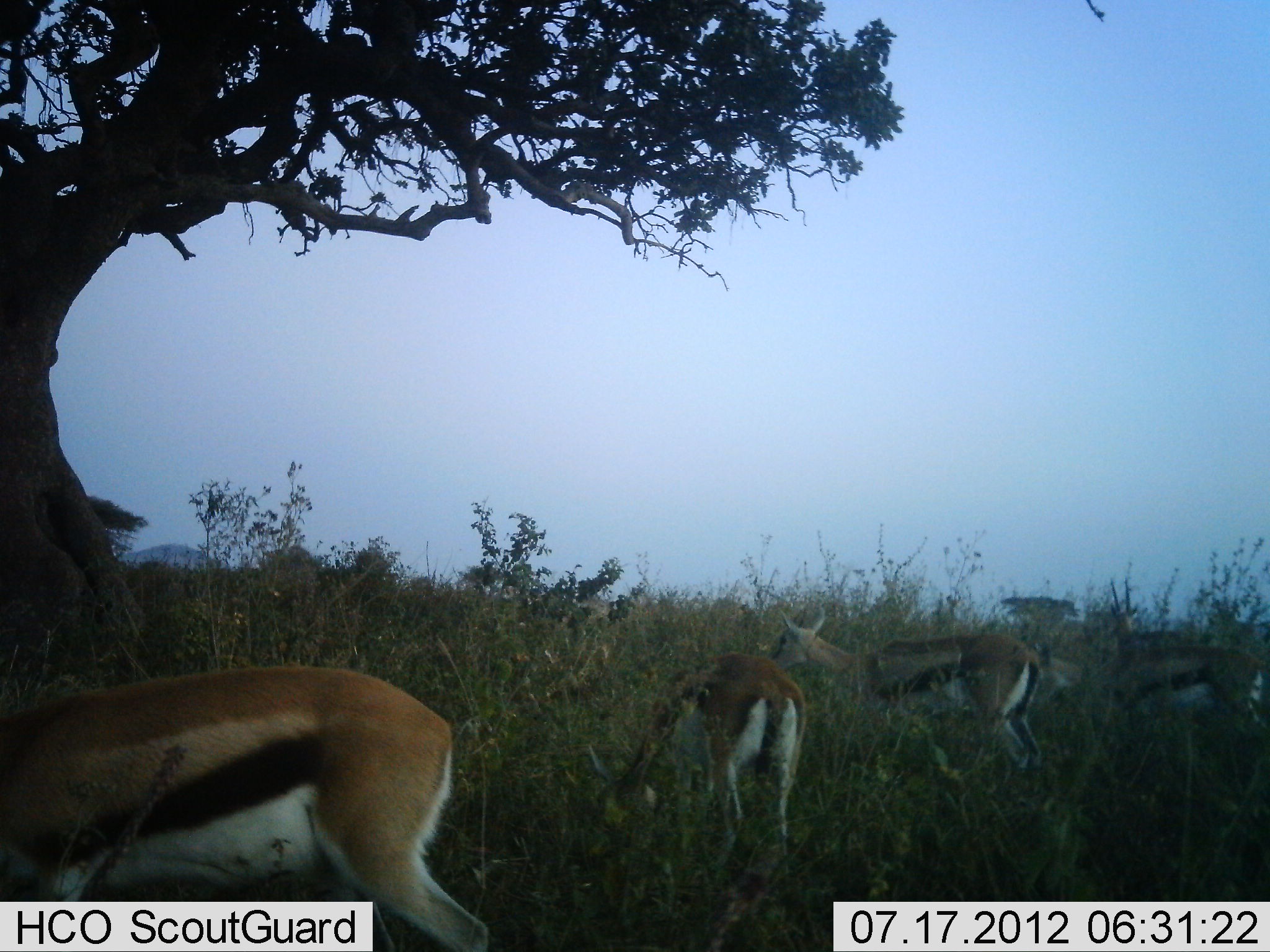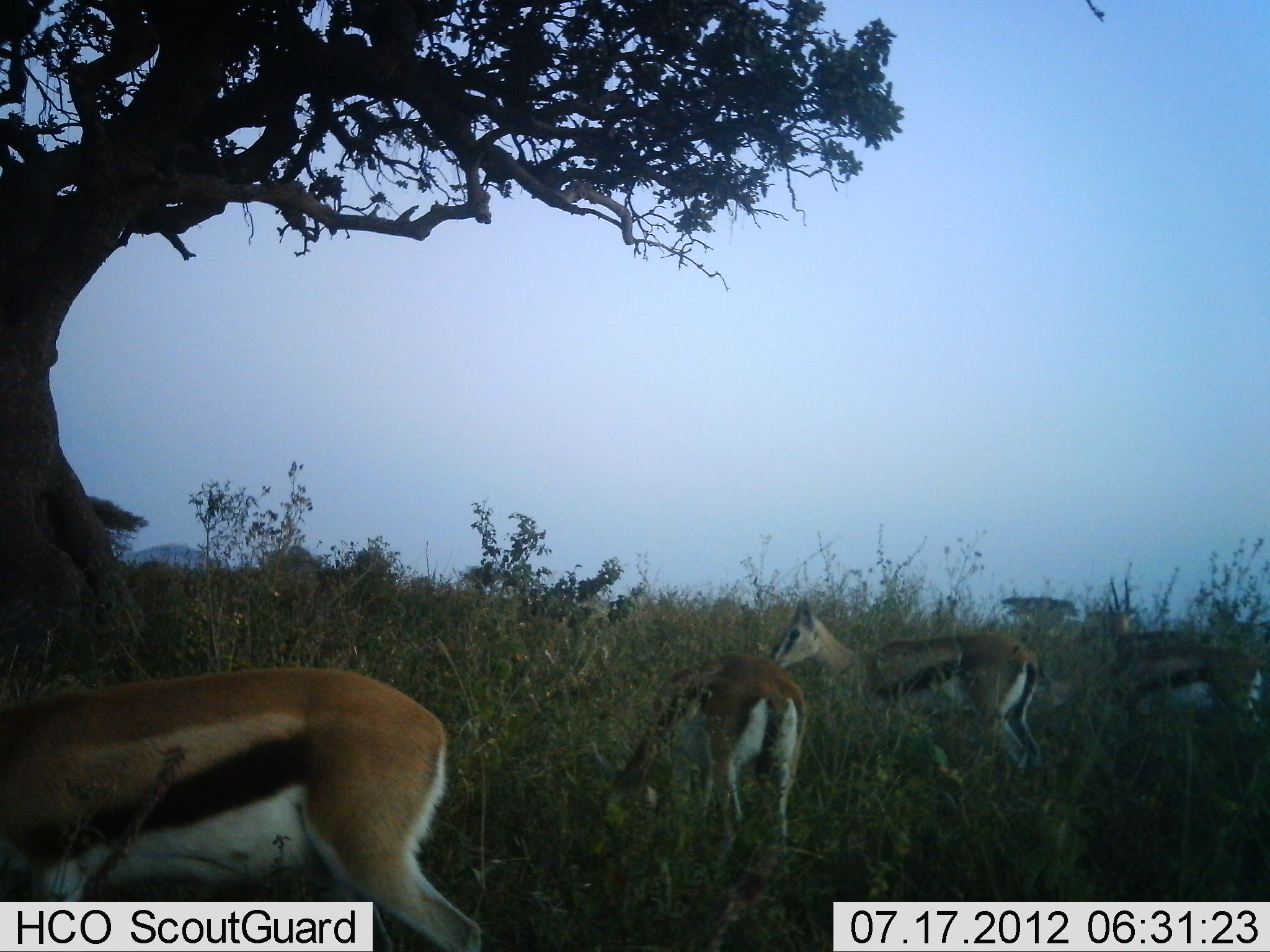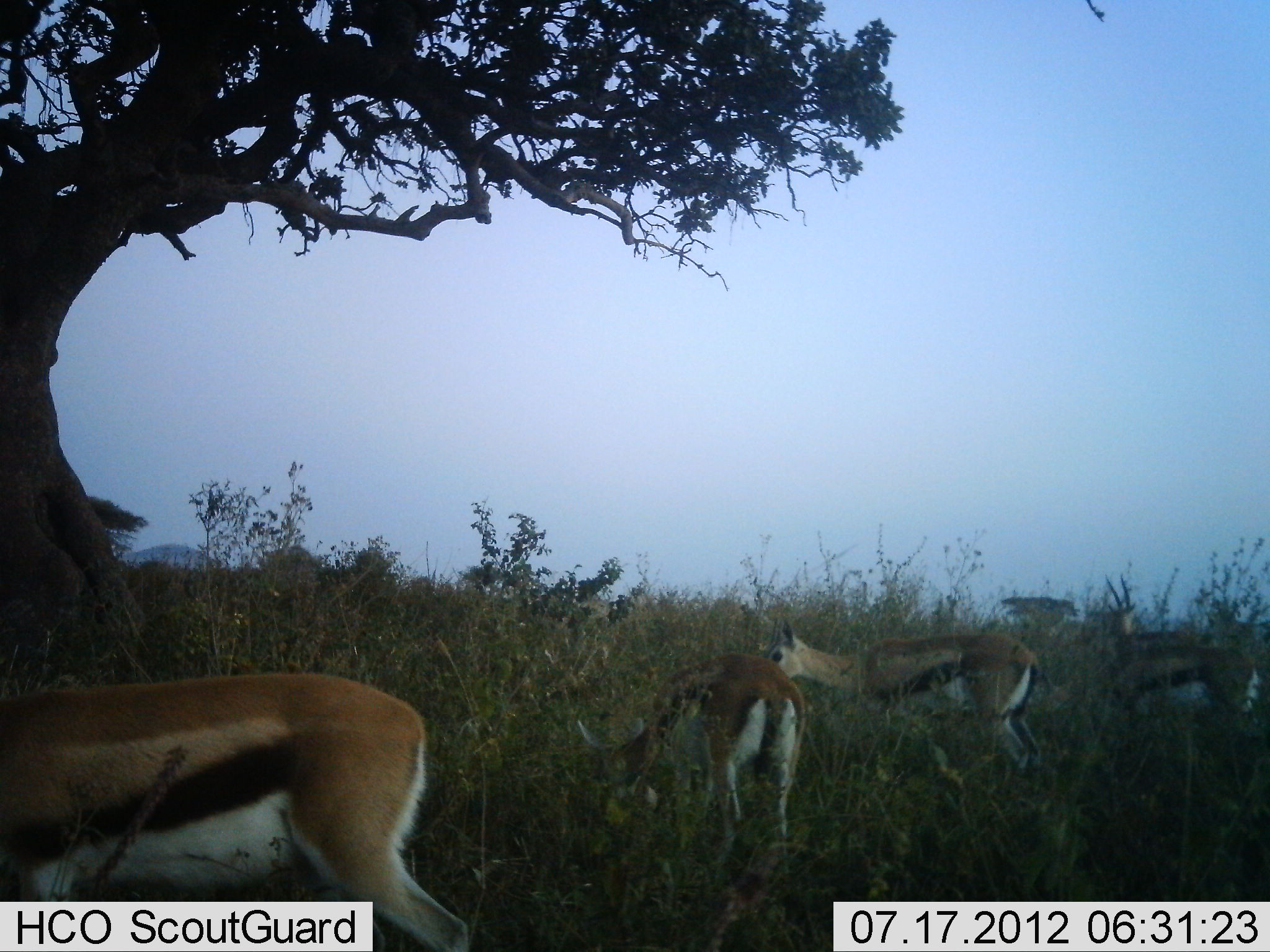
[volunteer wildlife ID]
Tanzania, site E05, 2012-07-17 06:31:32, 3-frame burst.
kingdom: Animalia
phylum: Chordata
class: Mammalia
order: Artiodactyla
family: Bovidae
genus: Eudorcas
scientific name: Eudorcas thomsonii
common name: thomson's gazelle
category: gazellethomsons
Gazellethomsons (thomson's gazelle) (Eudorcas thomsonii), count 5. Behavior (volunteer vote fractions): standing 50%, resting 0%, moving 0%, interacting 0%. Young present (vote fraction): 0%. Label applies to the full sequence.